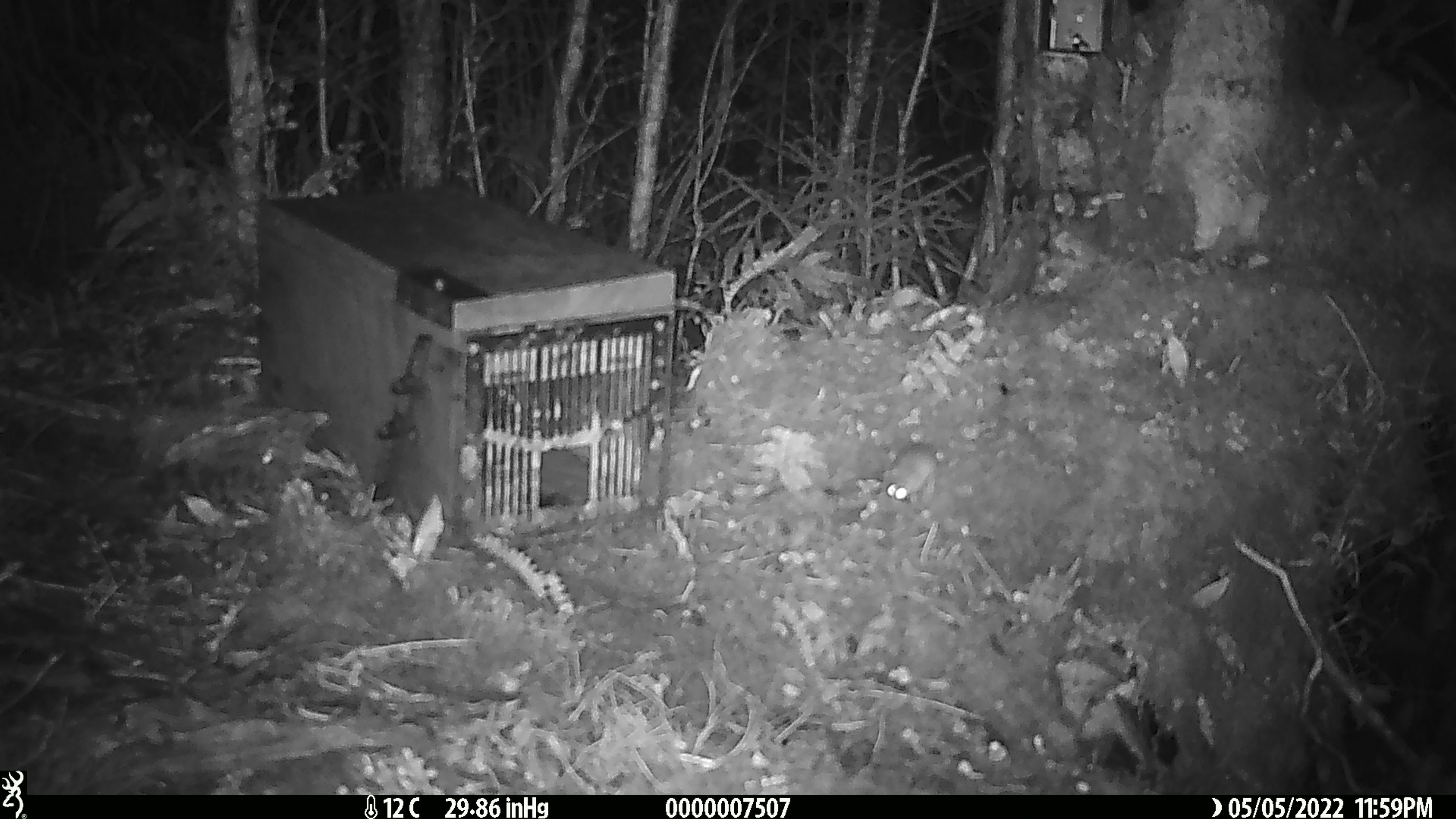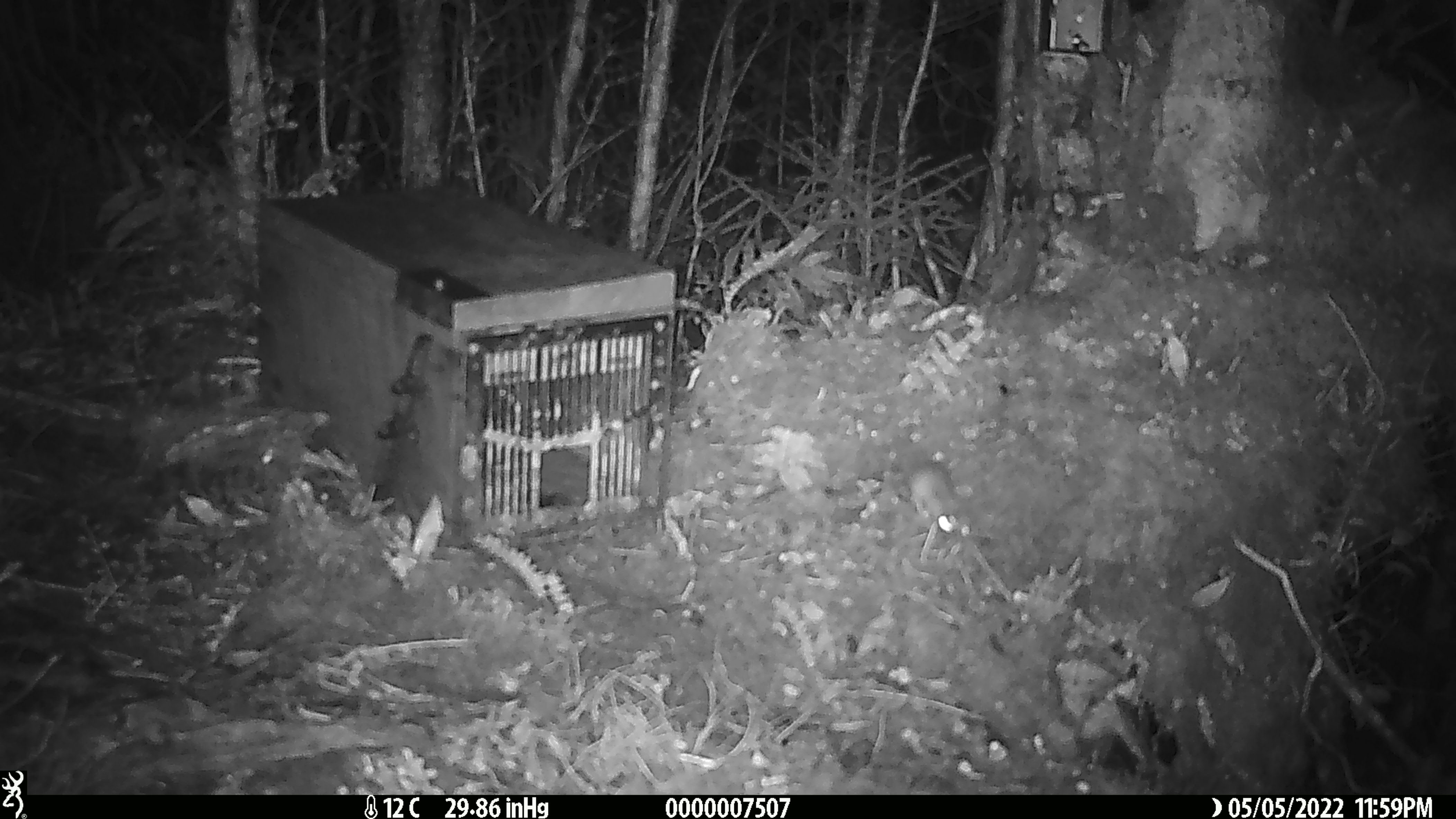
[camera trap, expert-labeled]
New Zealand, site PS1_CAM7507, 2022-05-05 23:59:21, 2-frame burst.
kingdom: Animalia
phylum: Chordata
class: Mammalia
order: Rodentia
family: Muridae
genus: Mus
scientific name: Mus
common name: mouse